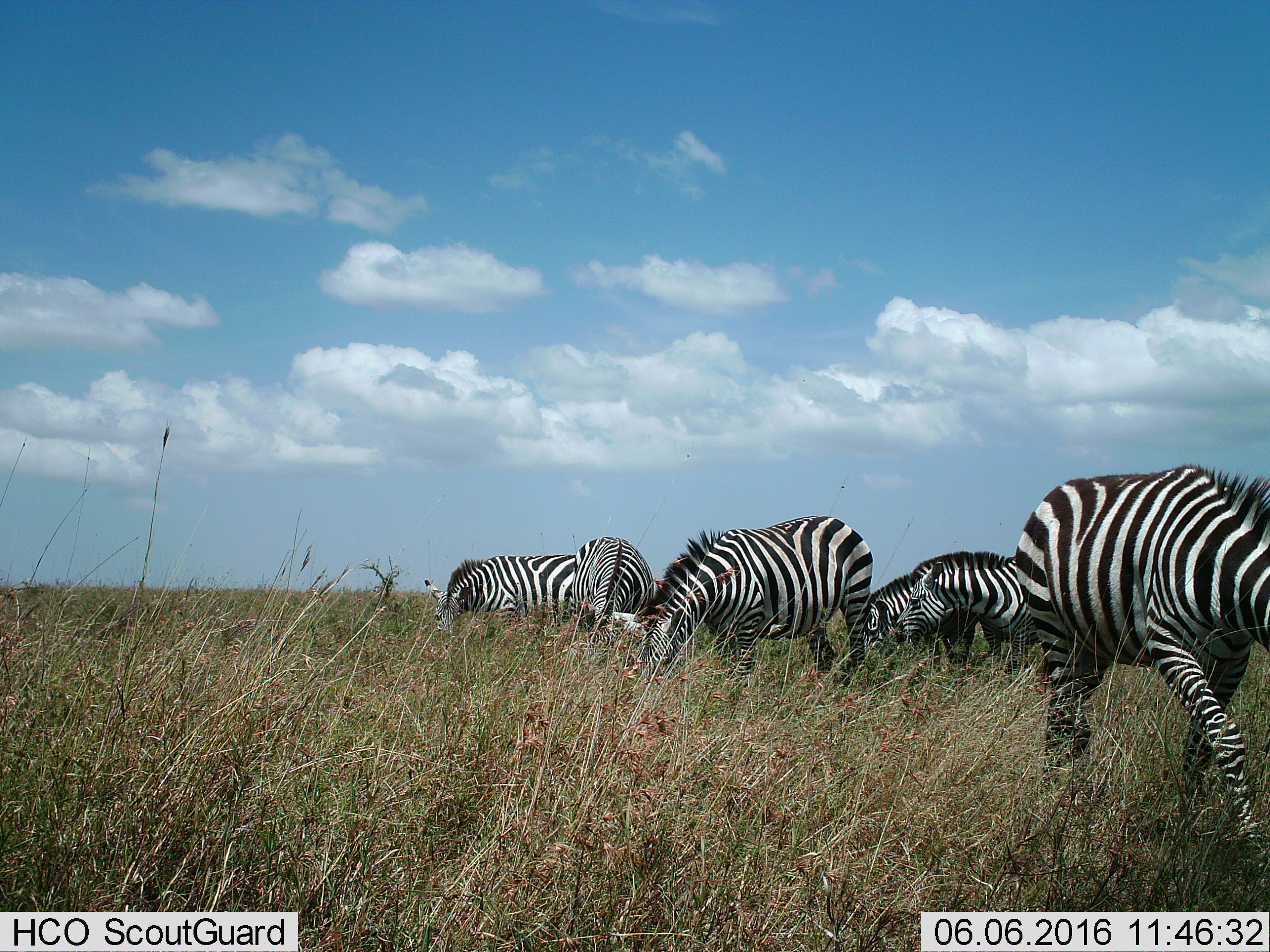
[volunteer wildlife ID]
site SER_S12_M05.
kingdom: Animalia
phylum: Chordata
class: Mammalia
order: Perissodactyla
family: Equidae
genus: Equus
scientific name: Equus quagga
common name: plains zebra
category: zebraplains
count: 6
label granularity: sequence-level